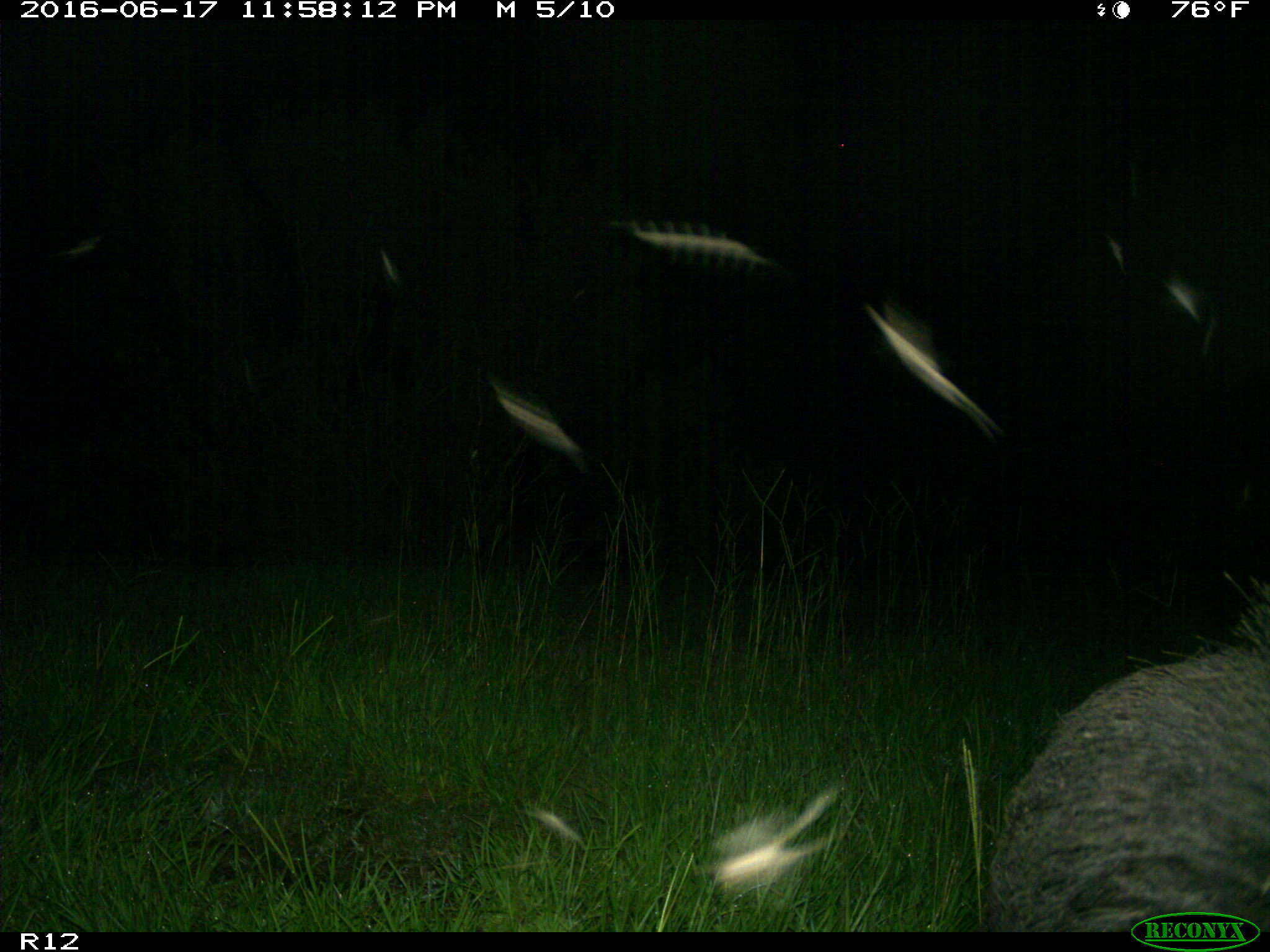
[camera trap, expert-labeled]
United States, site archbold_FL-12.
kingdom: Animalia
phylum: Chordata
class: Mammalia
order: Artiodactyla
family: Suidae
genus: Sus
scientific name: Sus scrofa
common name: wild boar